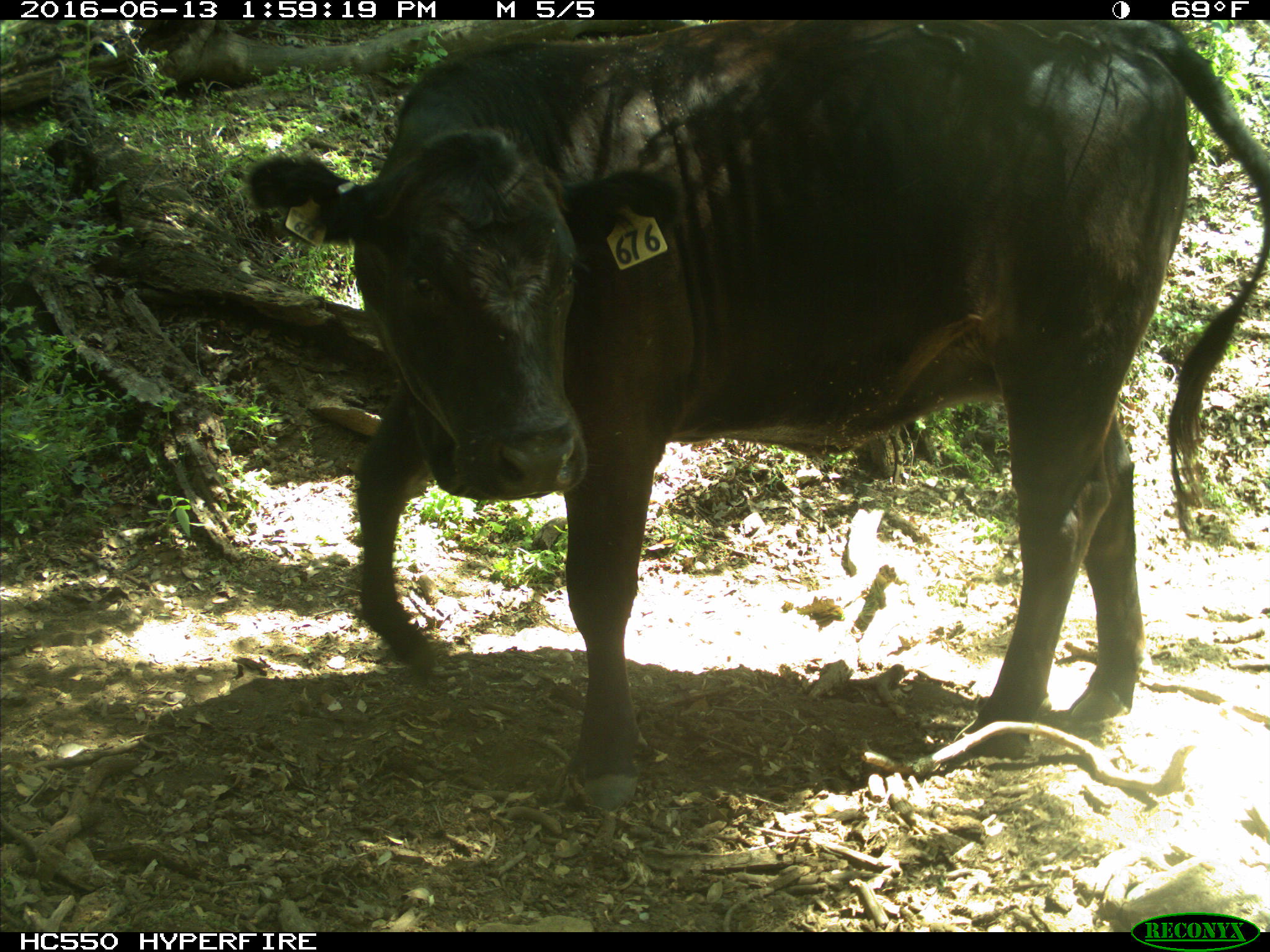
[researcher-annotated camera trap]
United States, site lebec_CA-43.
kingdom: Animalia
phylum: Chordata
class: Mammalia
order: Artiodactyla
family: Bovidae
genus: Bos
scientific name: Bos taurus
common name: domestic cow